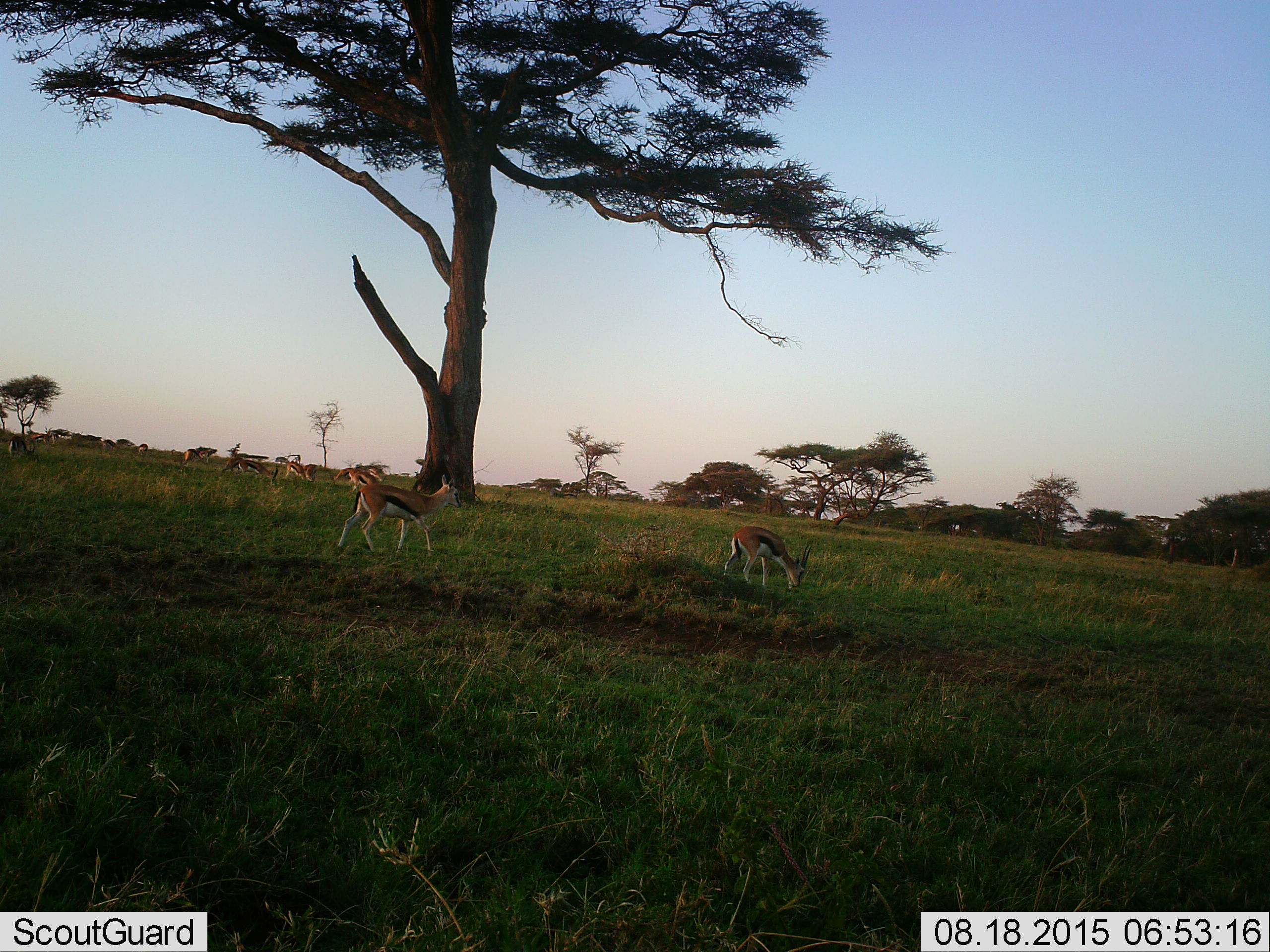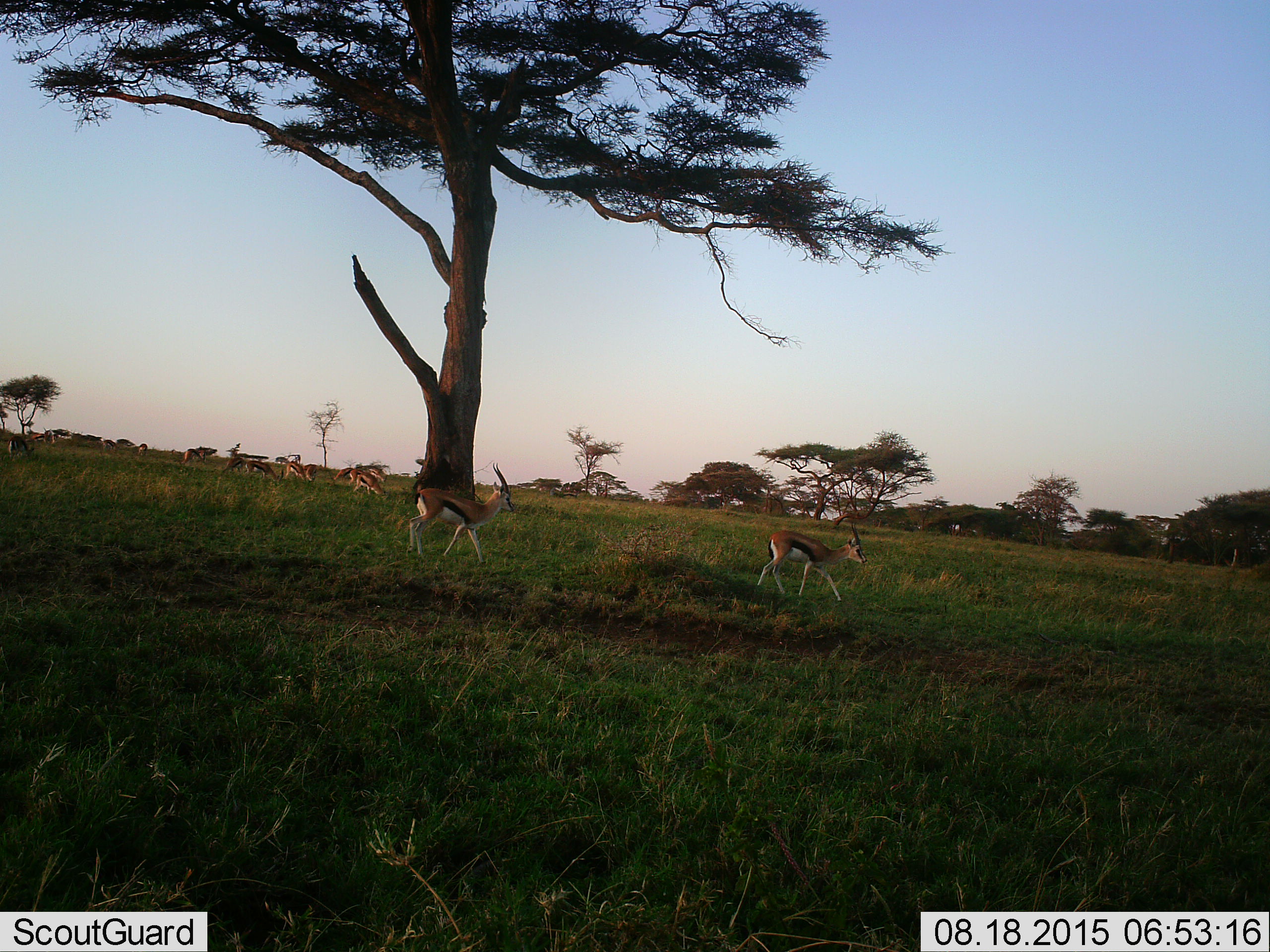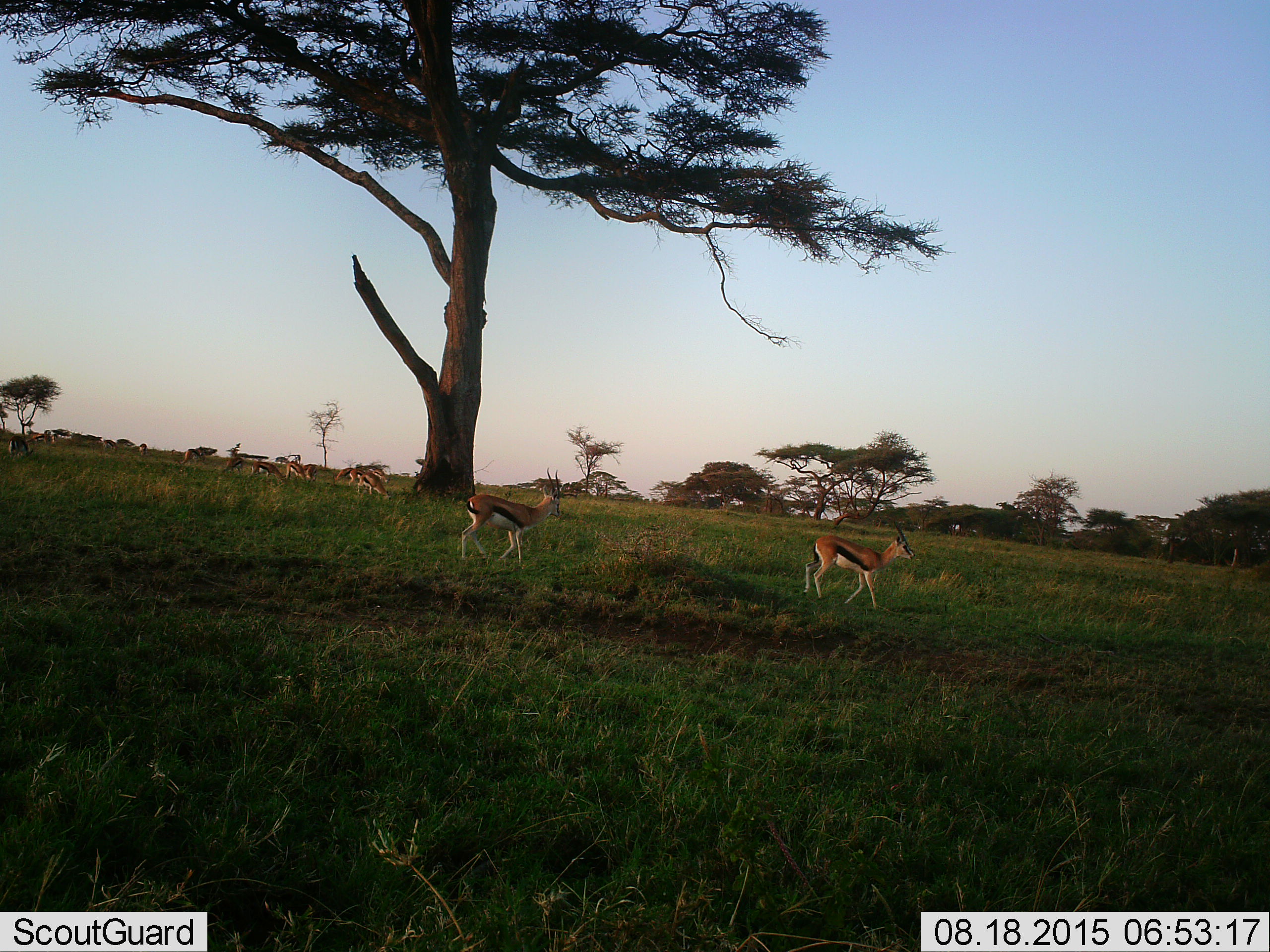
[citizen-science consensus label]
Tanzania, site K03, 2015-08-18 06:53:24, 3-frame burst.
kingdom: Animalia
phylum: Chordata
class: Mammalia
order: Artiodactyla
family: Bovidae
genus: Eudorcas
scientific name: Eudorcas thomsonii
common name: thomson's gazelle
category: gazellethomsons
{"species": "gazellethomsons (thomson's gazelle) (Eudorcas thomsonii)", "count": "11-50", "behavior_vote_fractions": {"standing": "38%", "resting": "0%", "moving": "88%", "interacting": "0%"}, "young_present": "0%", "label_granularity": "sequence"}